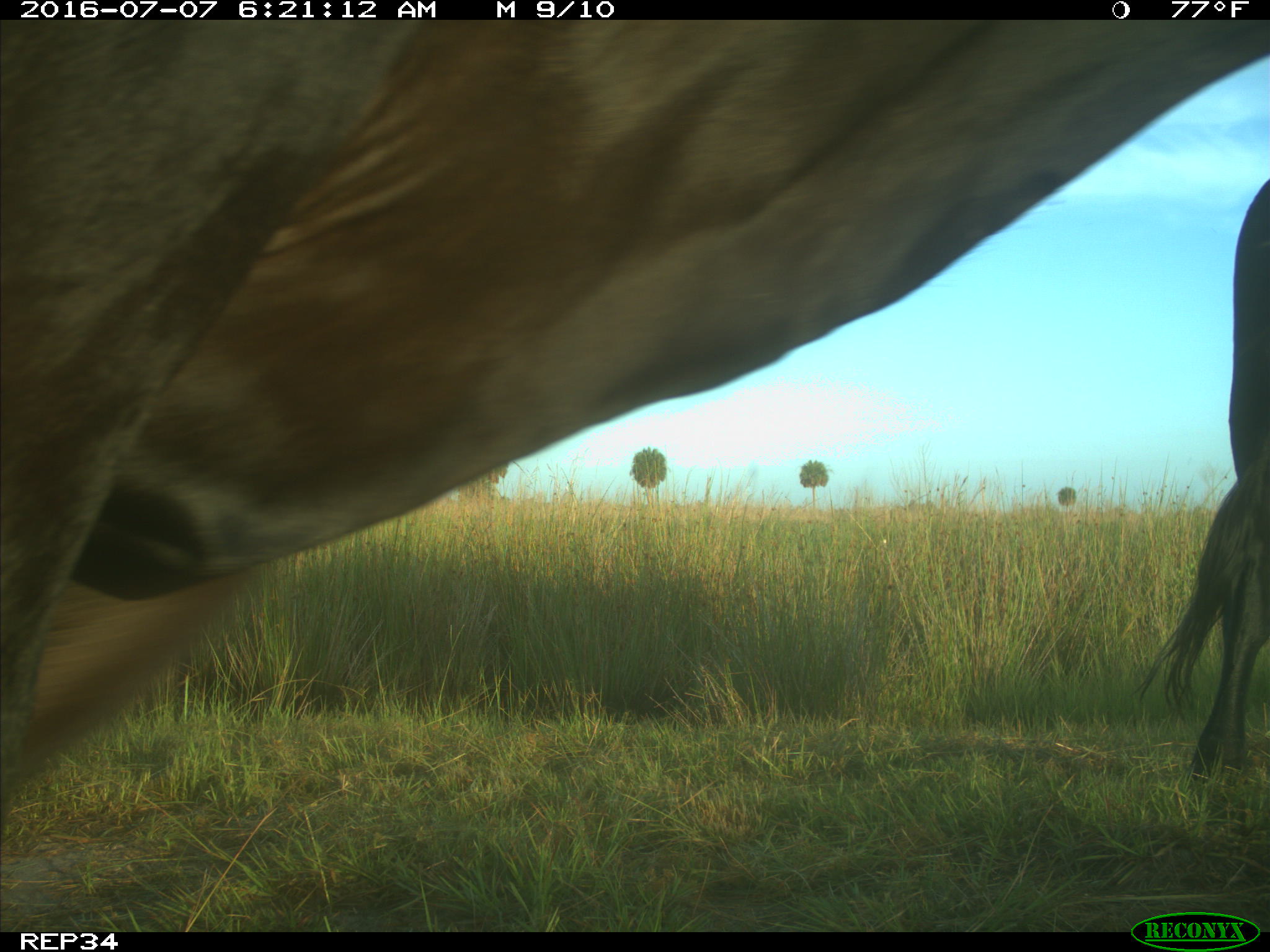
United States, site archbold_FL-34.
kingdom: Animalia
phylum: Chordata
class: Mammalia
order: Artiodactyla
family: Bovidae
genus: Bos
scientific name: Bos taurus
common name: domestic cow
Bos taurus (domestic cow).